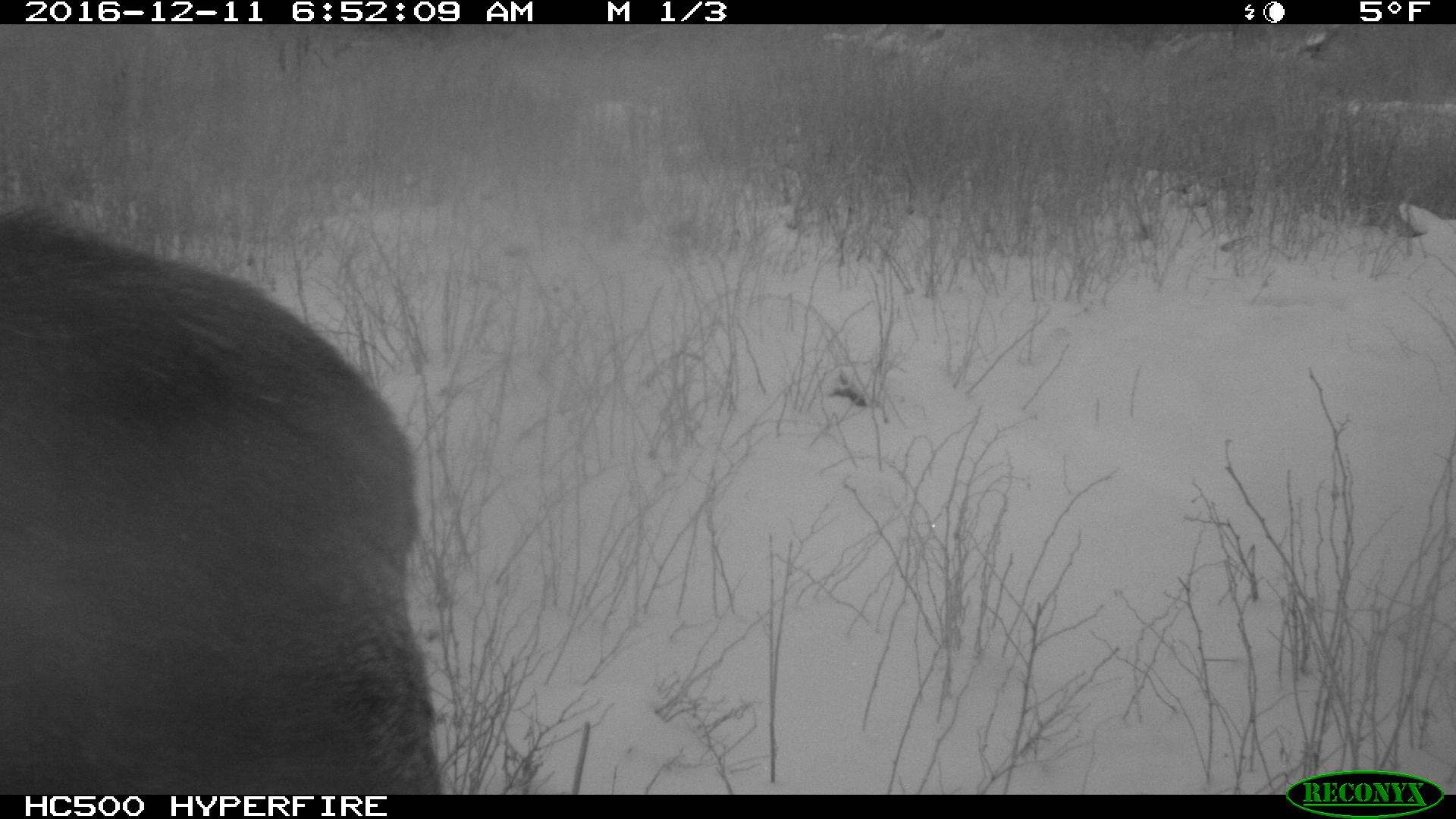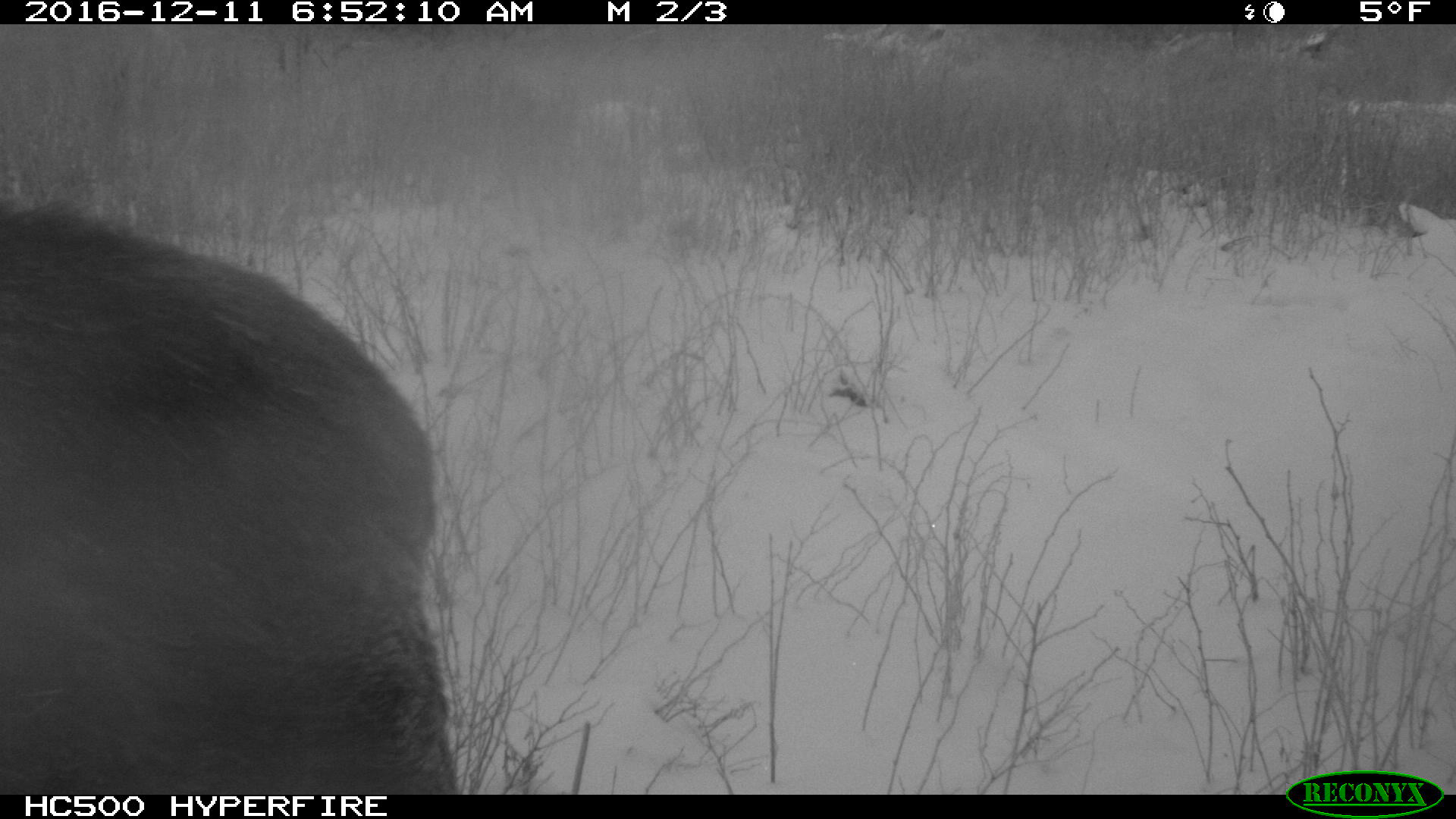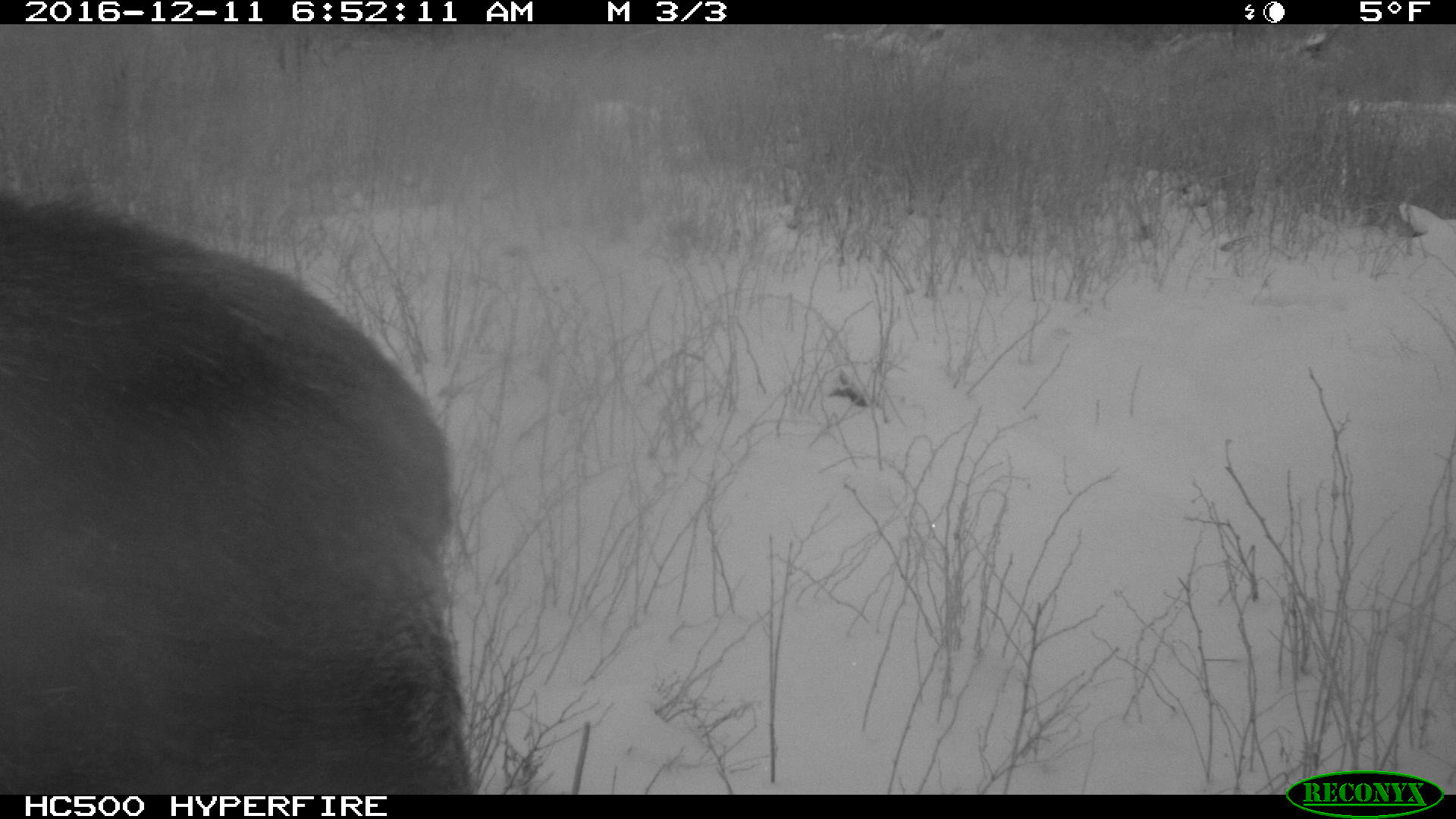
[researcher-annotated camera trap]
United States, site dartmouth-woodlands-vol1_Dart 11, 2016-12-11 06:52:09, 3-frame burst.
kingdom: Animalia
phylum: Chordata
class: Mammalia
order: Artiodactyla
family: Cervidae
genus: Alces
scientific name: Alces alces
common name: moose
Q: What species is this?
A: Moose (Alces alces).